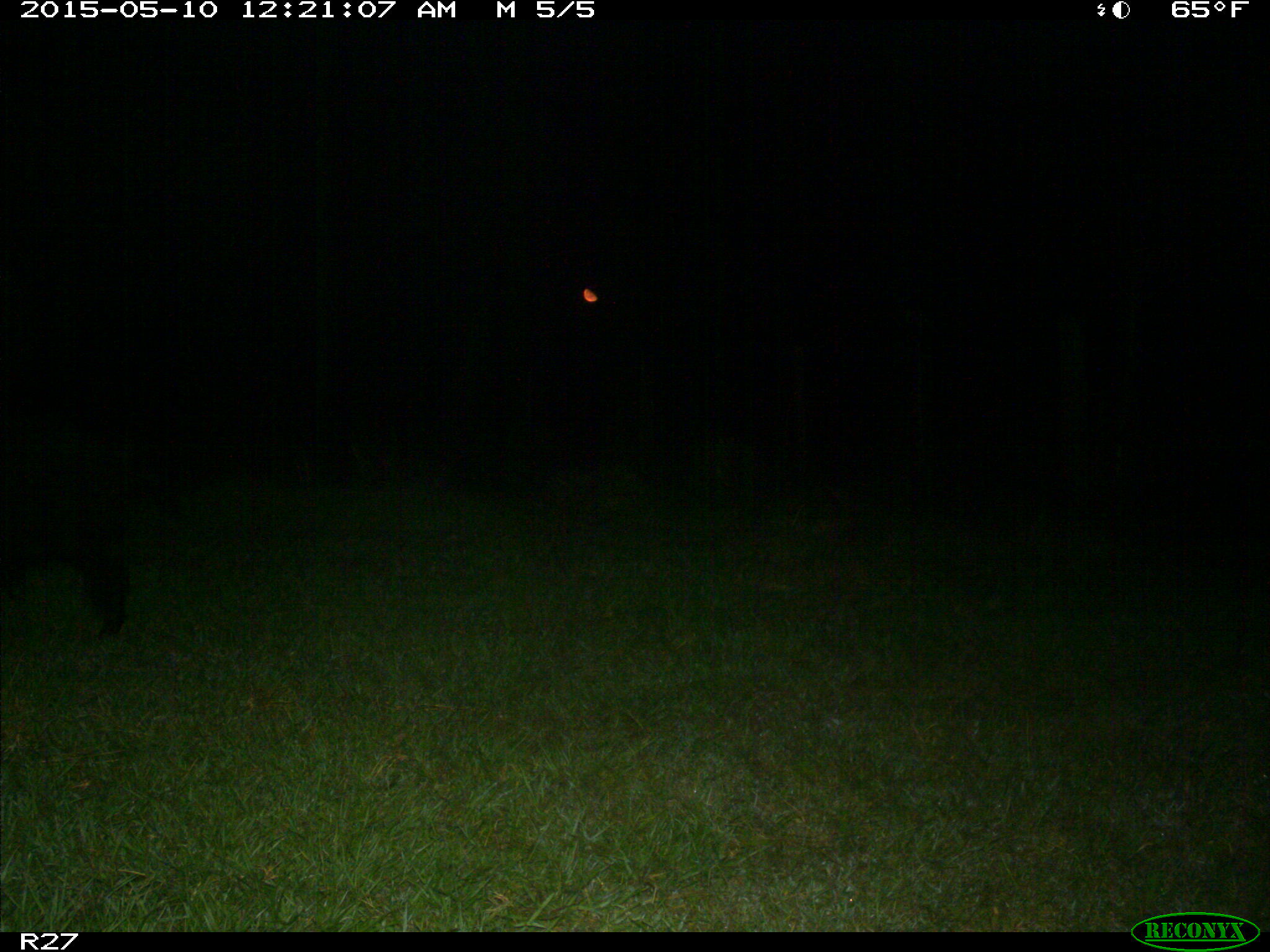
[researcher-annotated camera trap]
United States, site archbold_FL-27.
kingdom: Animalia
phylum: Chordata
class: Mammalia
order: Artiodactyla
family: Suidae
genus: Sus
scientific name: Sus scrofa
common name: wild boar